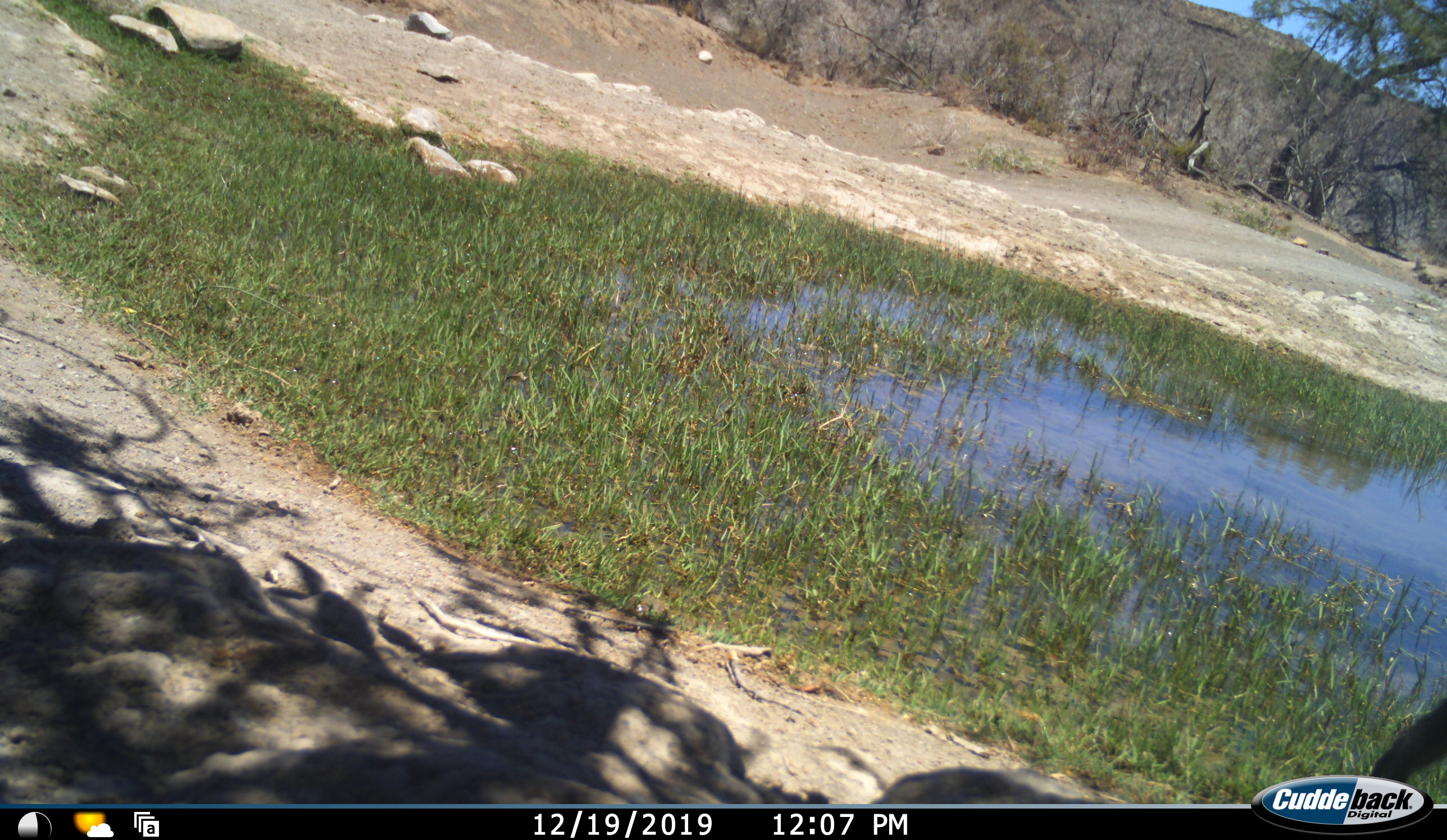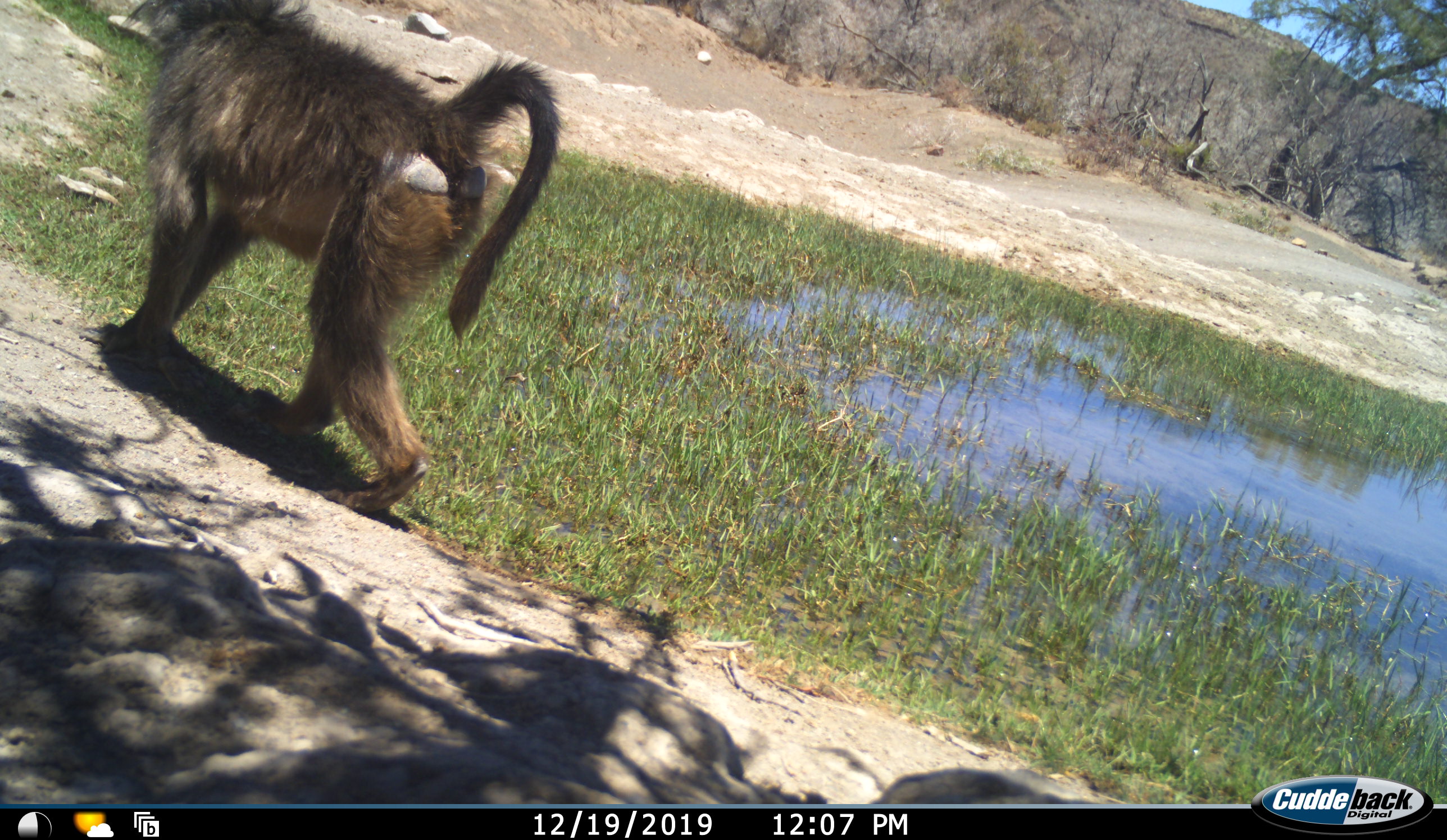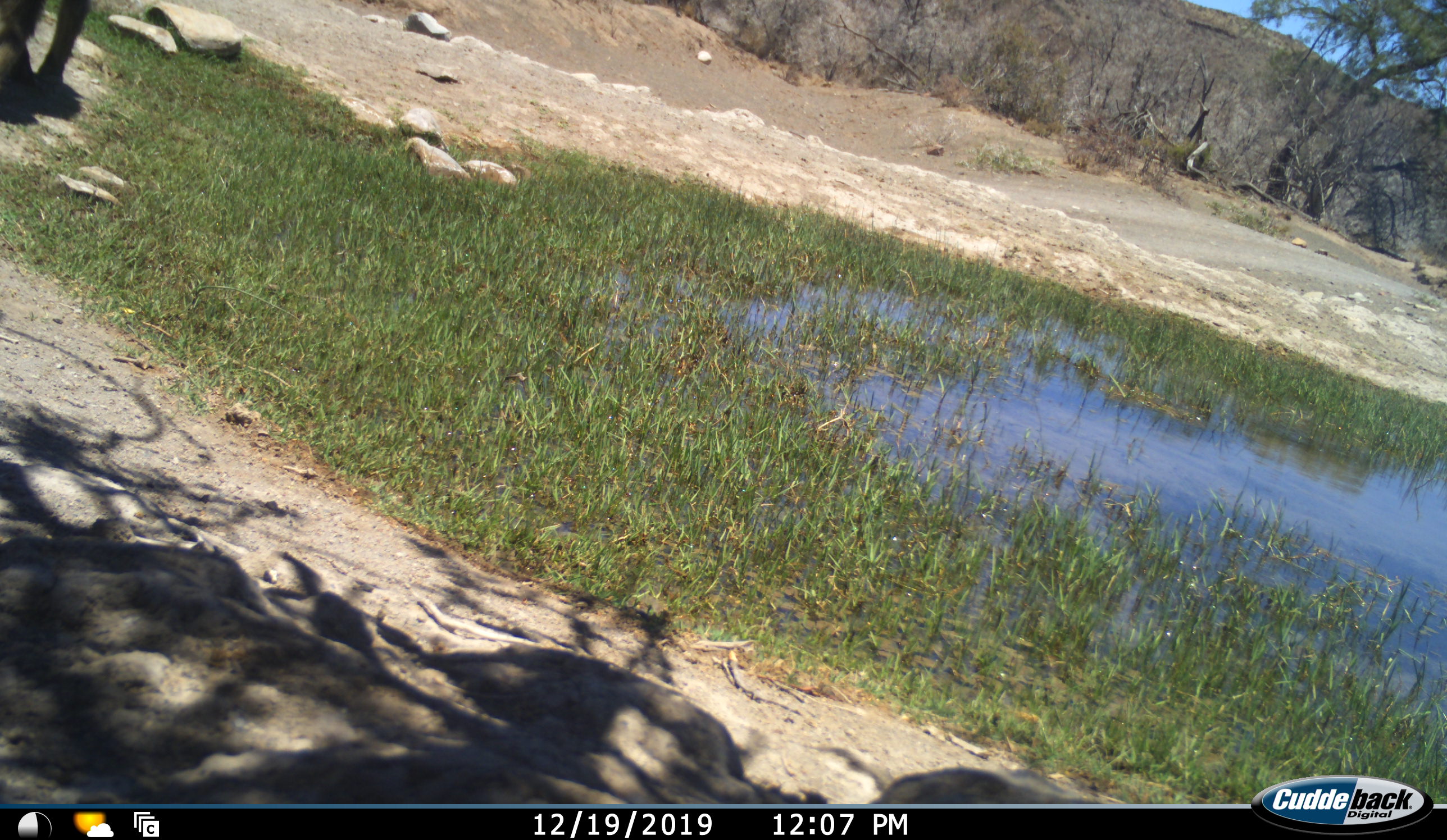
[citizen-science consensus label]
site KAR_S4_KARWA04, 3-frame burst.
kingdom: Animalia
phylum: Chordata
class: Mammalia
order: Primates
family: Cercopithecidae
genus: Papio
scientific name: Papio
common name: baboon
Baboon (Papio), count 1. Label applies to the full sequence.